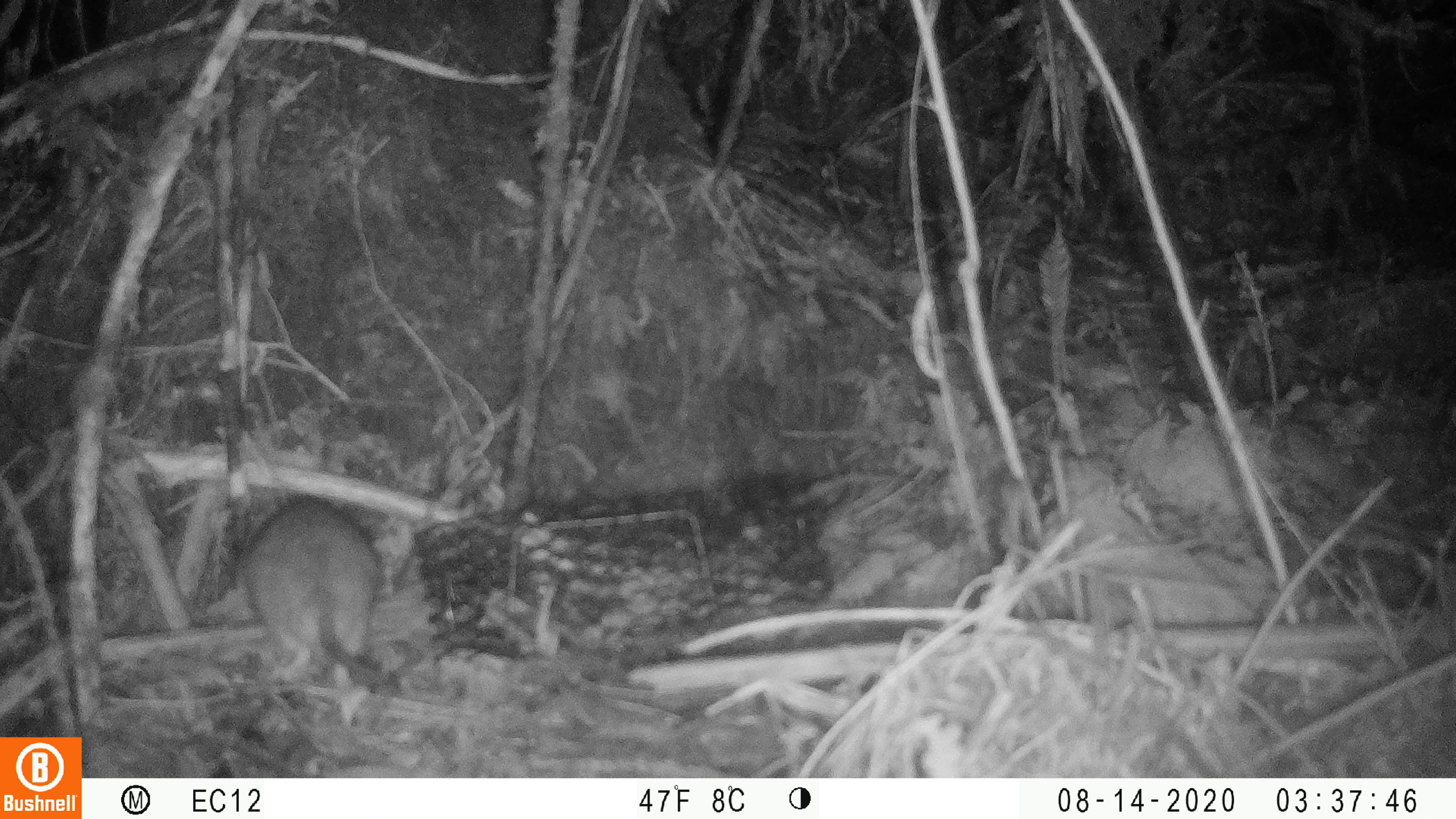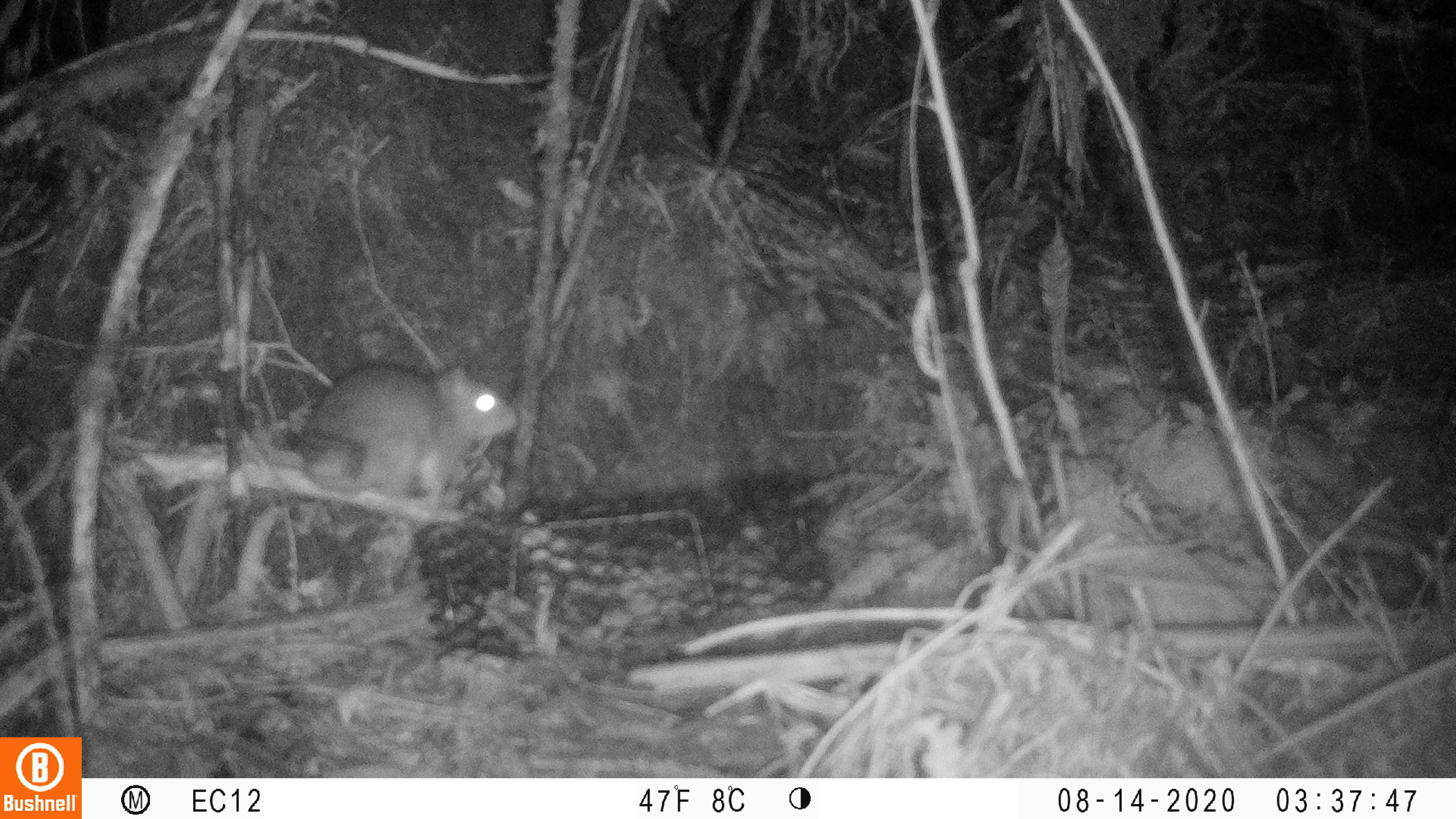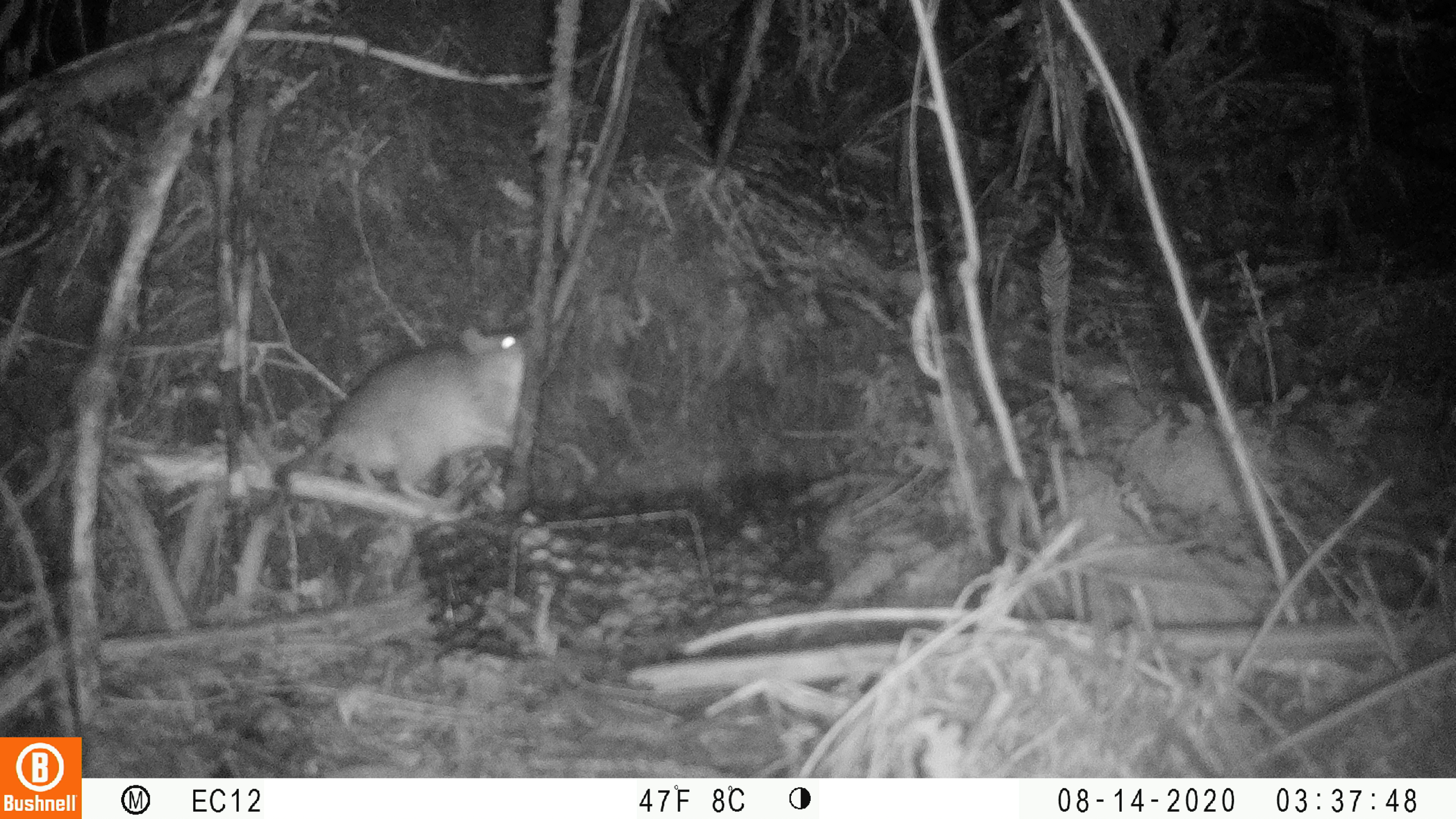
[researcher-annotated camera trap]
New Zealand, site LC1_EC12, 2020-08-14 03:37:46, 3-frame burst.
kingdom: Animalia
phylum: Chordata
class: Mammalia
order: Rodentia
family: Muridae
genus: Rattus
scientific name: Rattus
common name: rat